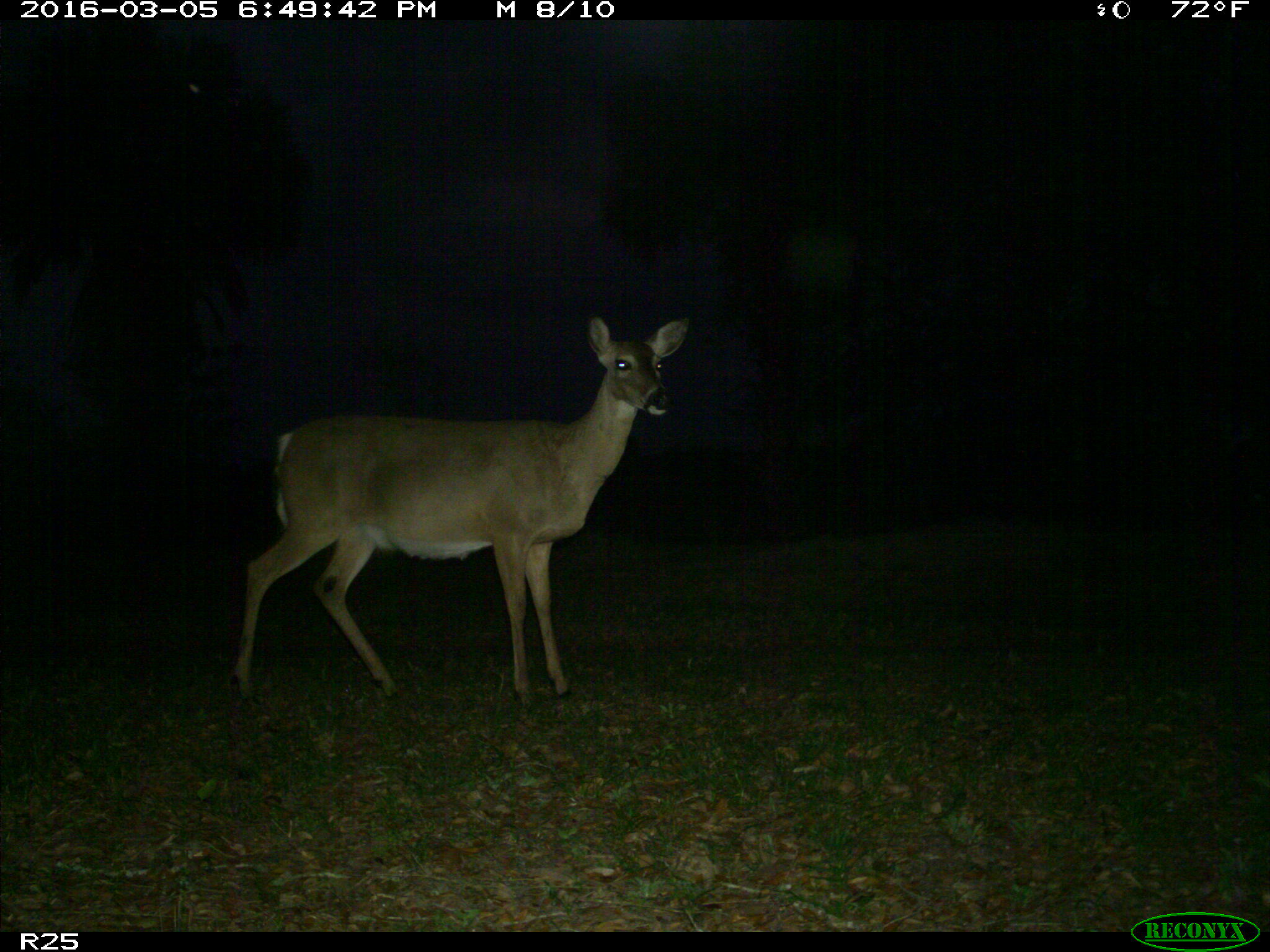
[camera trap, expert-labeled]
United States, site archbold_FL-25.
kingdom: Animalia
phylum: Chordata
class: Mammalia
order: Artiodactyla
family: Cervidae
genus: Odocoileus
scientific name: Odocoileus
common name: deer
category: unidentified deer